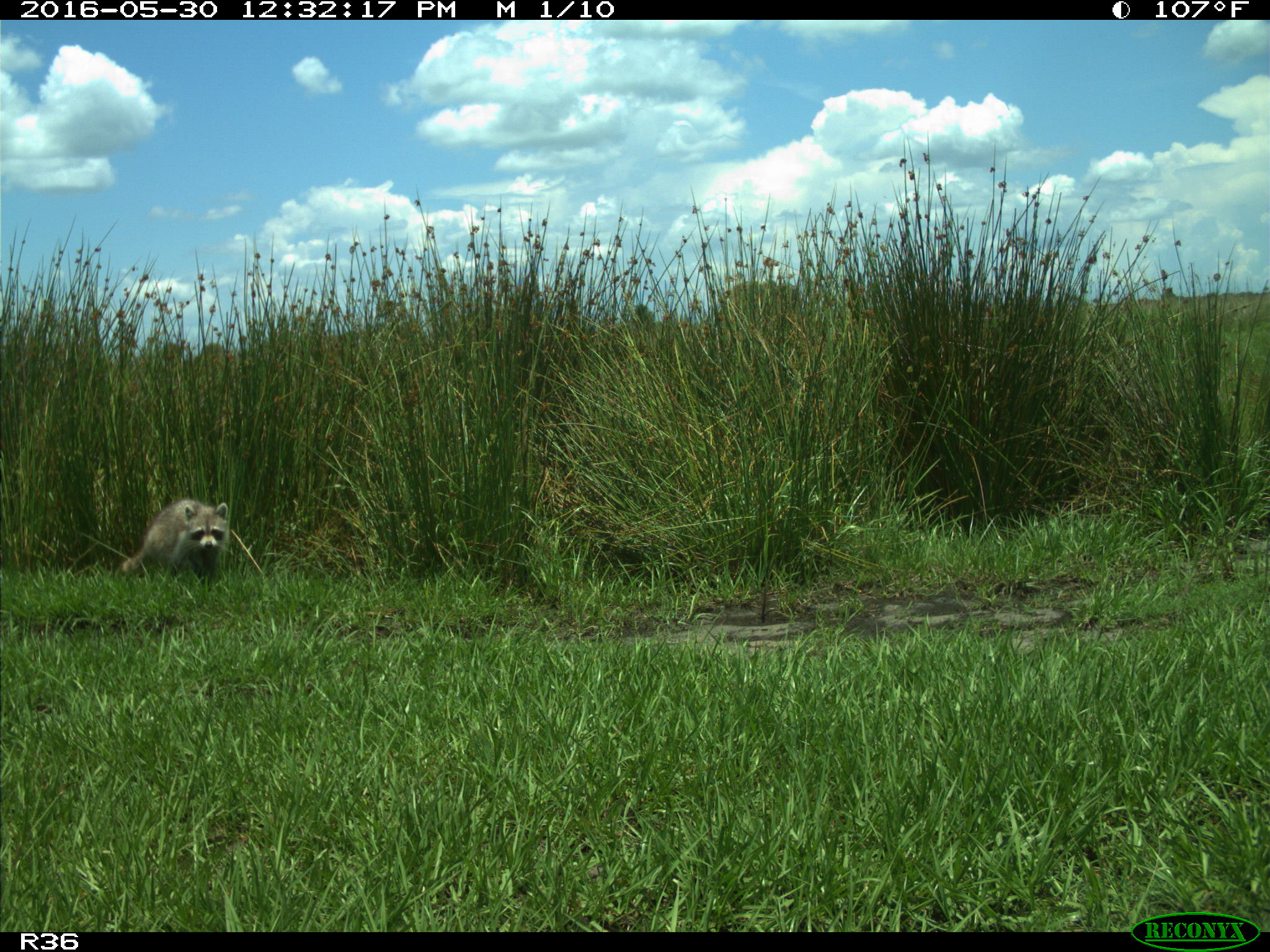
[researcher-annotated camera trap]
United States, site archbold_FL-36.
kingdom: Animalia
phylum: Chordata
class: Mammalia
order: Carnivora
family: Procyonidae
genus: Procyon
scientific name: Procyon lotor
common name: common raccoon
Procyon lotor (common raccoon).